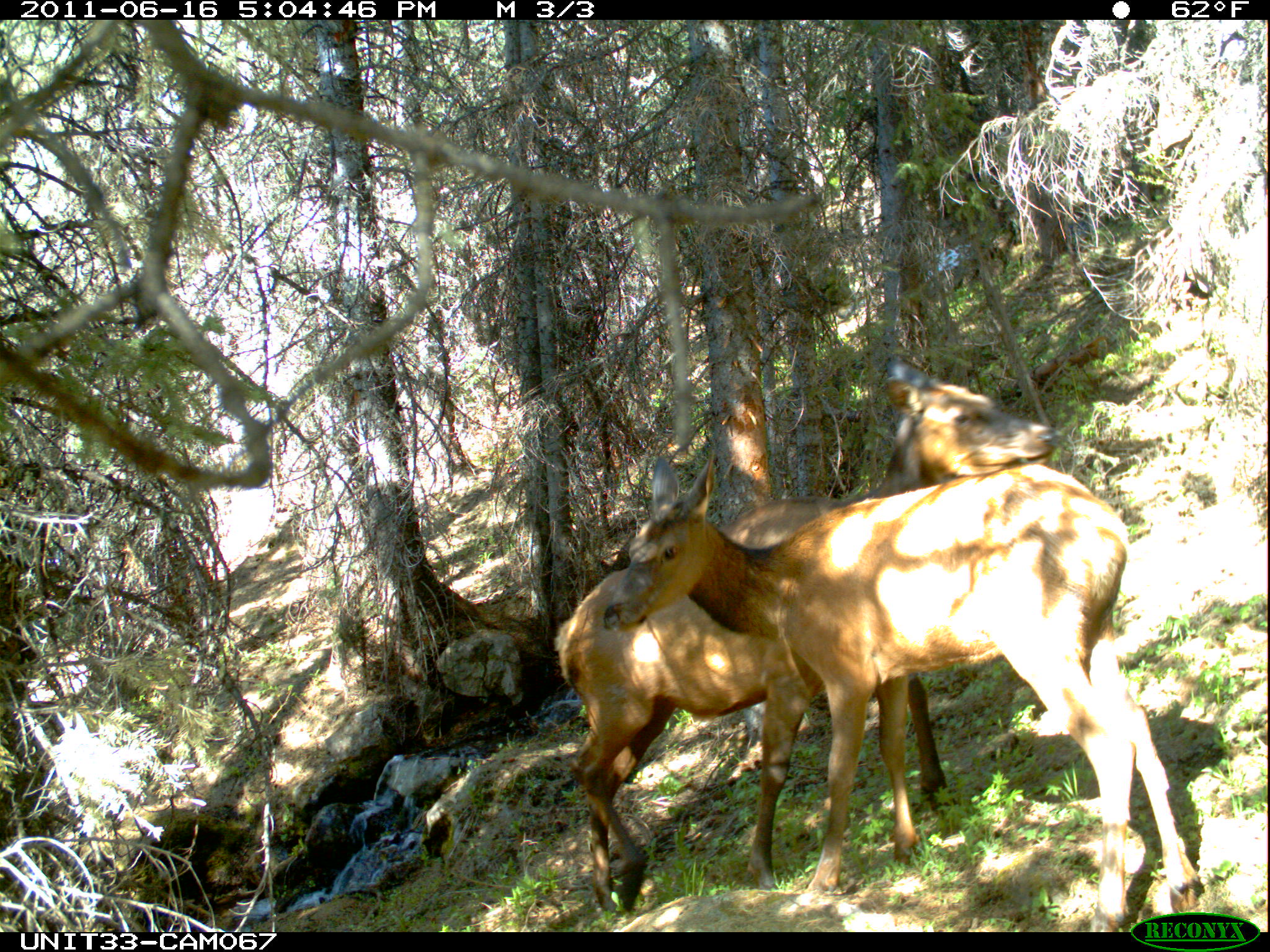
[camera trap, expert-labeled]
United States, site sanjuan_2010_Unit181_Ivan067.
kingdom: Animalia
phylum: Chordata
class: Mammalia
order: Artiodactyla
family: Cervidae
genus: Cervus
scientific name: Cervus elaphus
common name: red deer